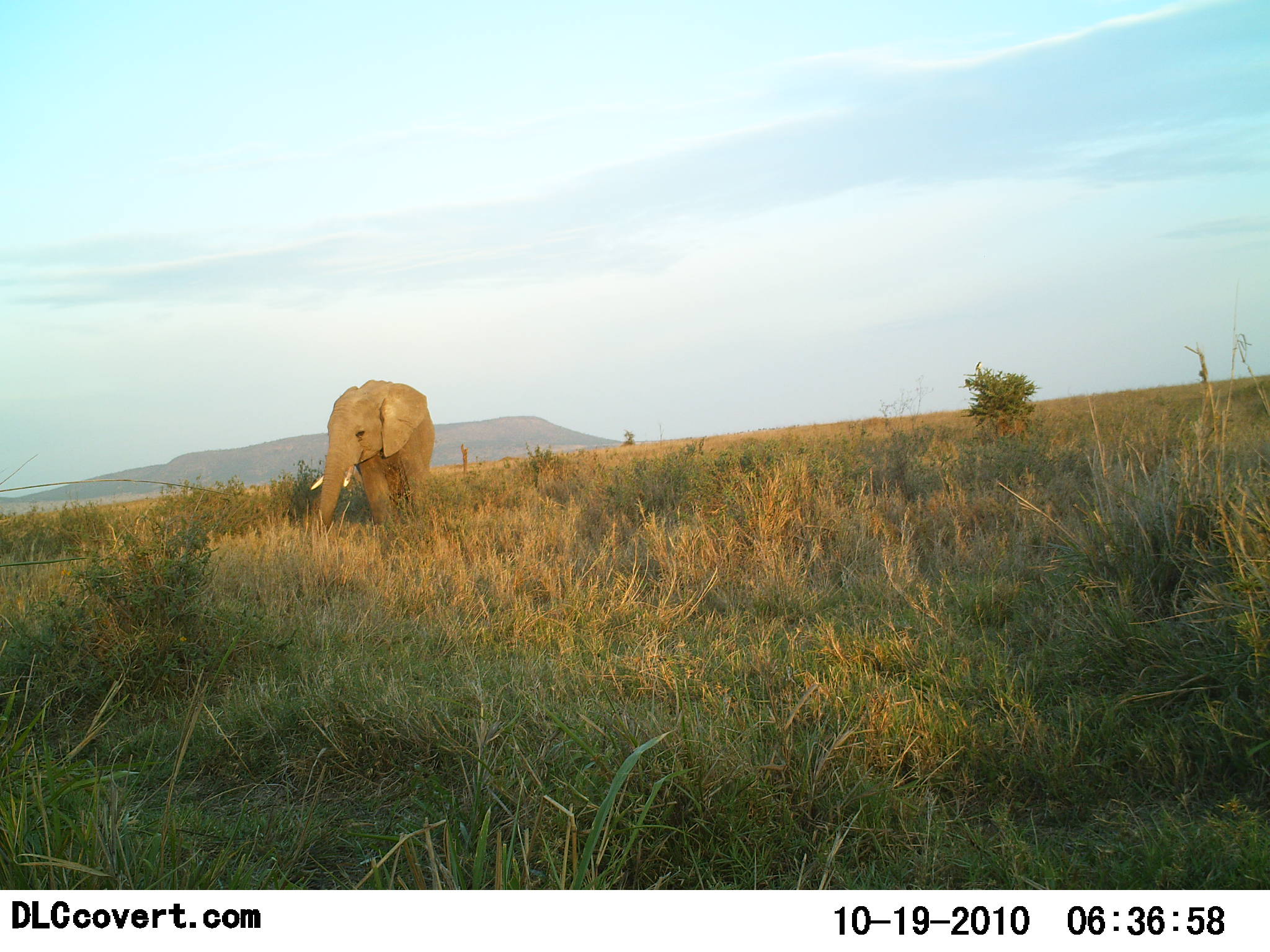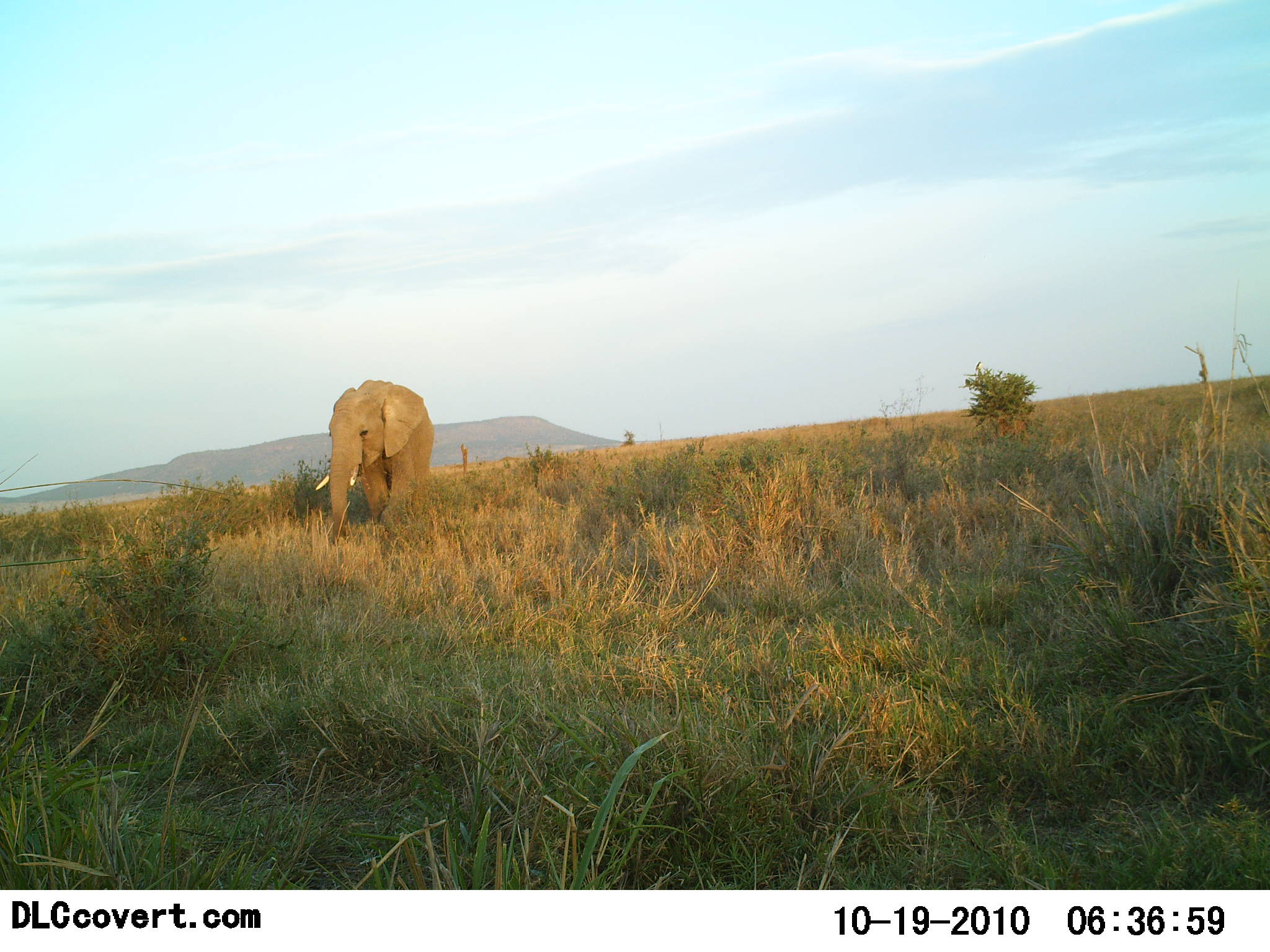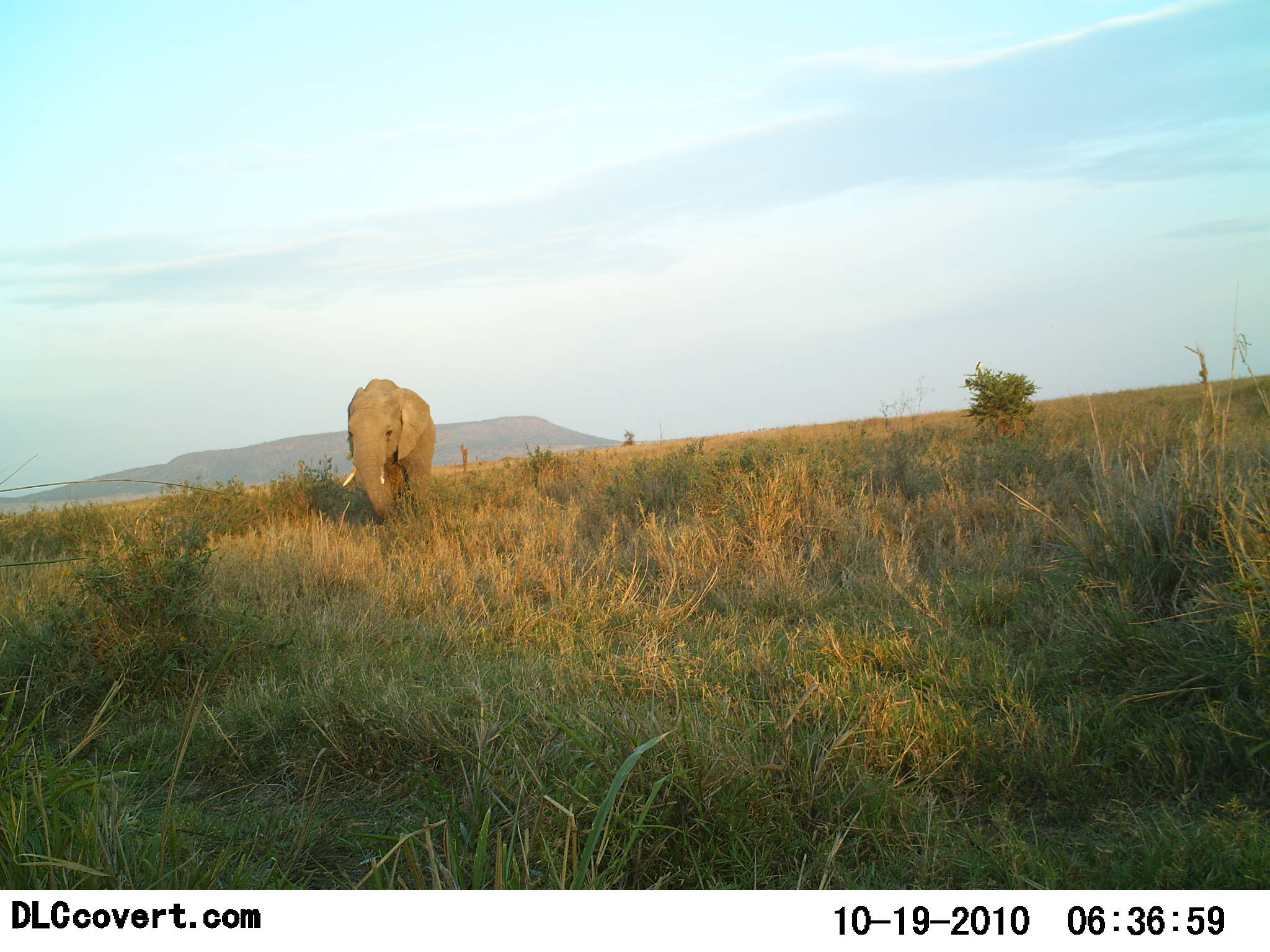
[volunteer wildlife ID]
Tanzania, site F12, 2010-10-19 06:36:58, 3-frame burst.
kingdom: Animalia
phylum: Chordata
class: Mammalia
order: Proboscidea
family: Elephantidae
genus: Loxodonta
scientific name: Loxodonta africana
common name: african bush elephant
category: elephant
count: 1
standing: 47%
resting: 0%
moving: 47%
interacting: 7%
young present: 0%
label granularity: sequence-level